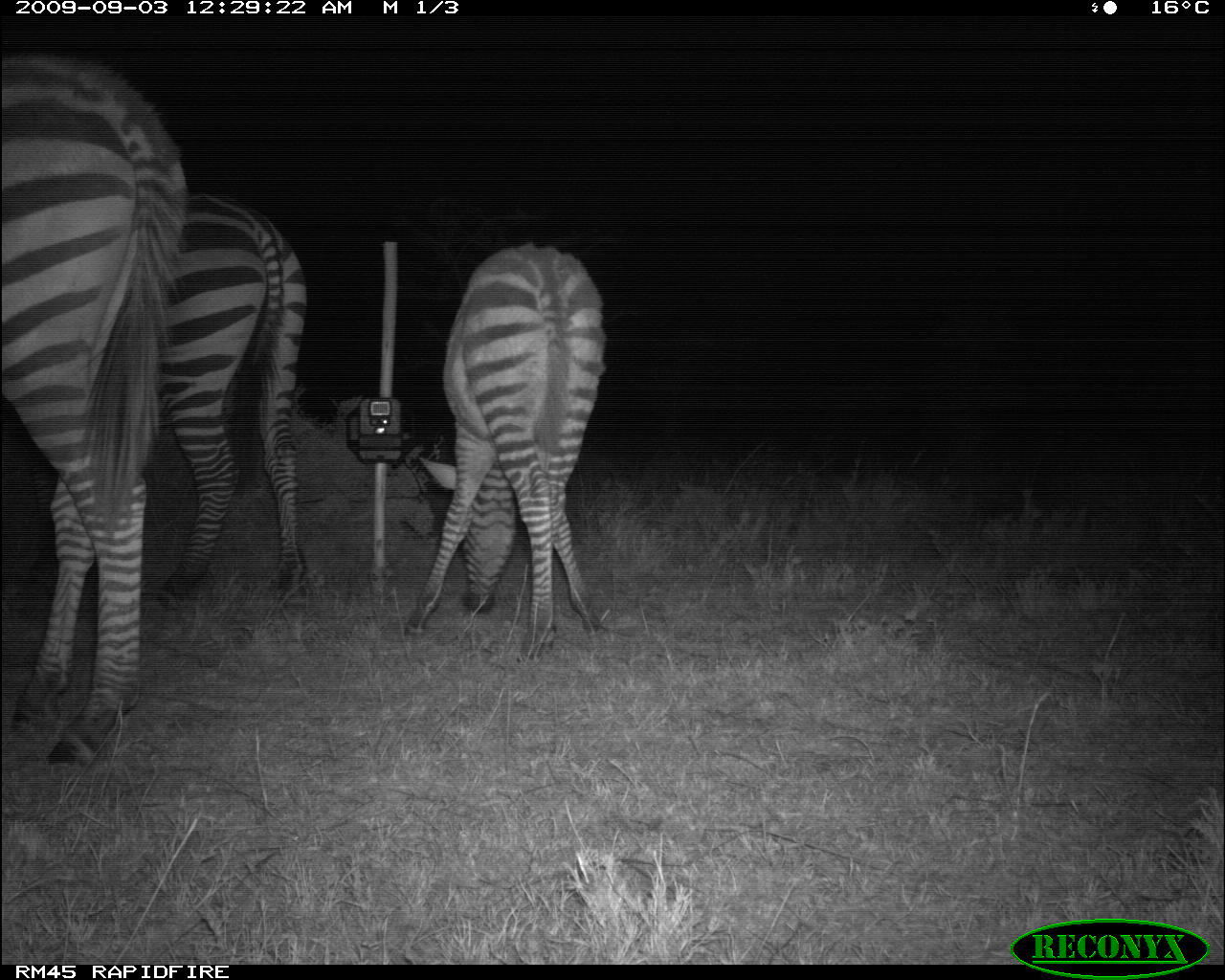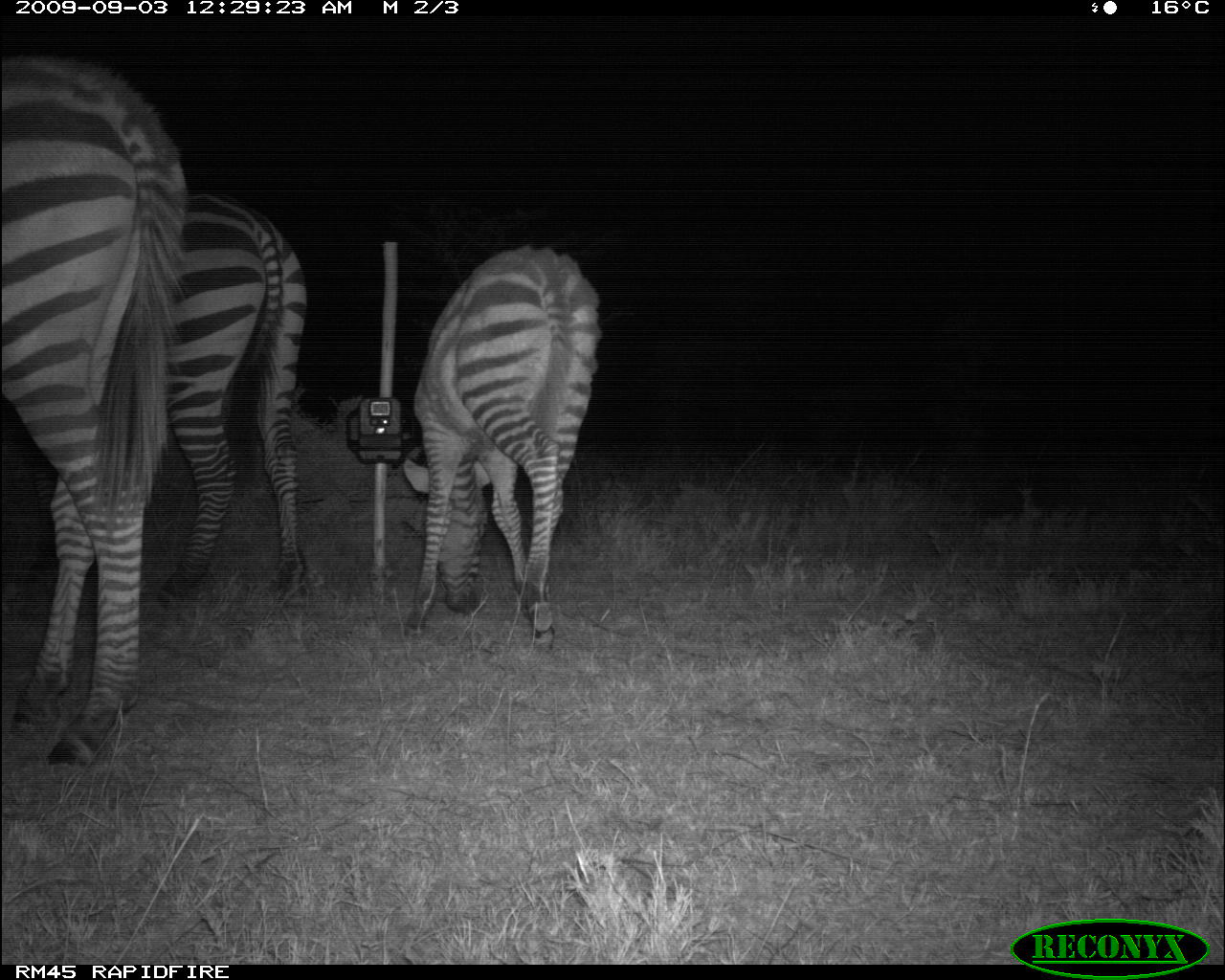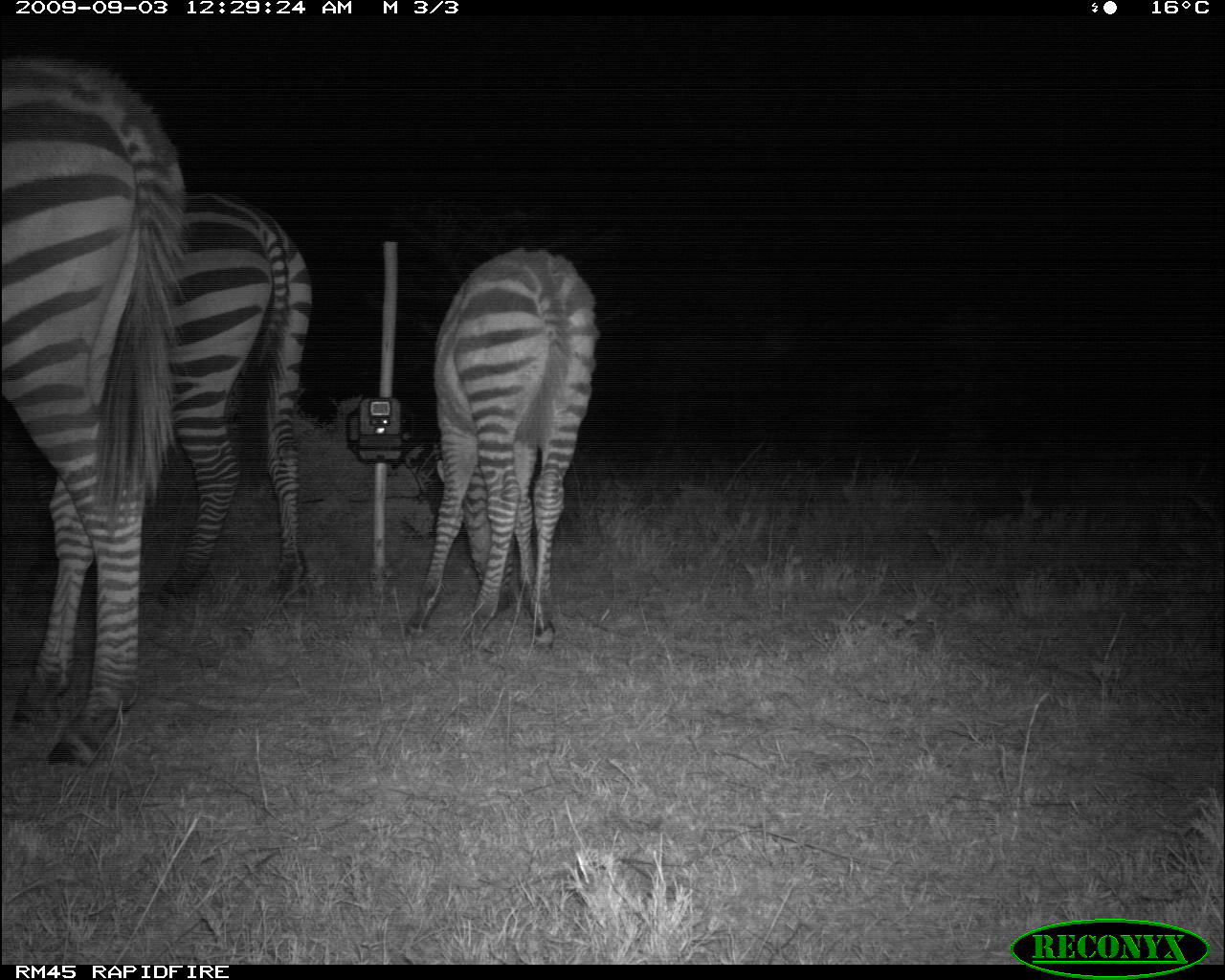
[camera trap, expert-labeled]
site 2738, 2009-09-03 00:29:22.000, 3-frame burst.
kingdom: Animalia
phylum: Chordata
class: Mammalia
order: Perissodactyla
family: Equidae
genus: Equus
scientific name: Equus quagga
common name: plains zebra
Equus quagga (plains zebra), count 3.